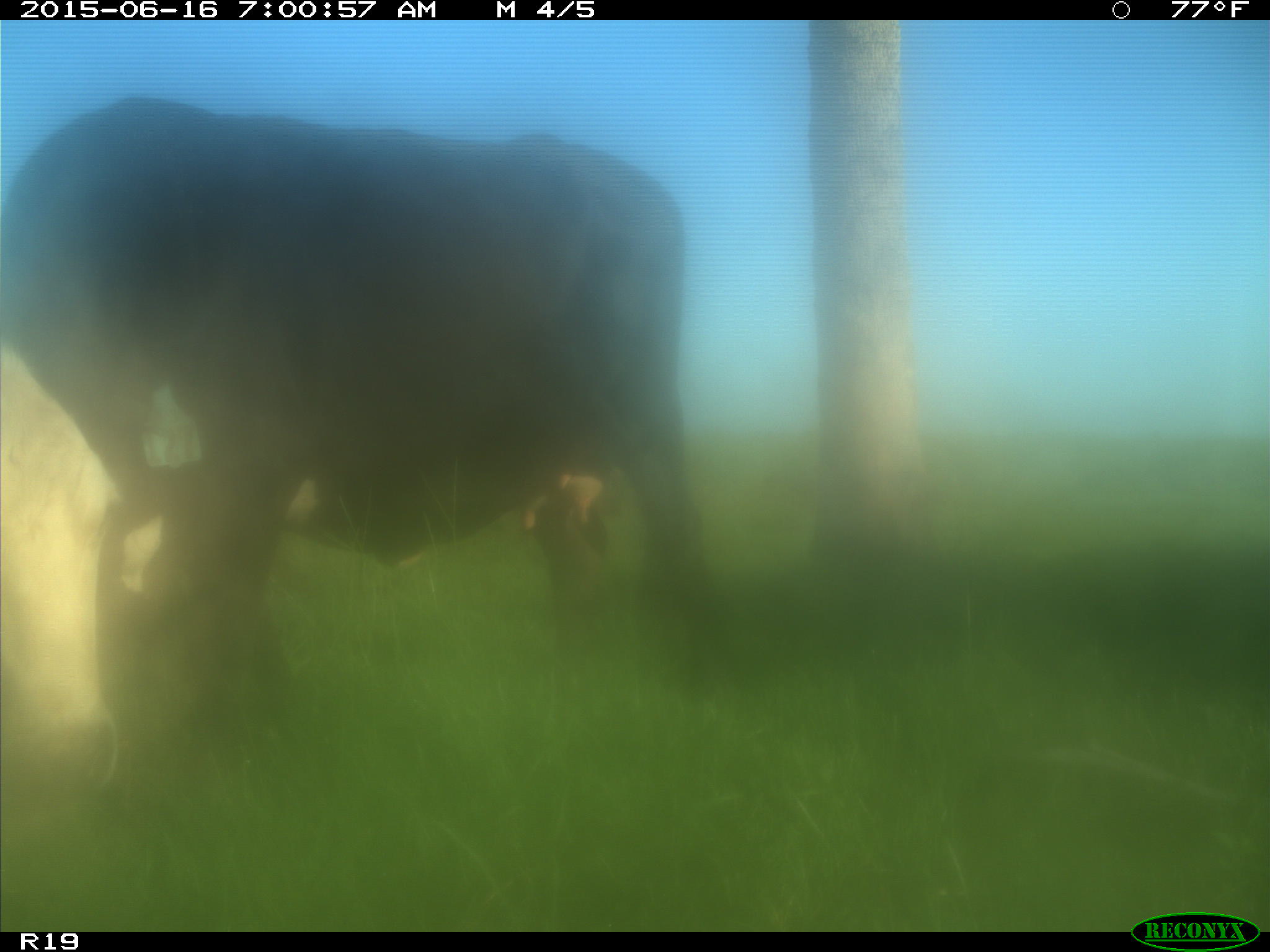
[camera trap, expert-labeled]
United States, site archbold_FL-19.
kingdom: Animalia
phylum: Chordata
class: Mammalia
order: Artiodactyla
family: Bovidae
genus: Bos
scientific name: Bos taurus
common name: domestic cow